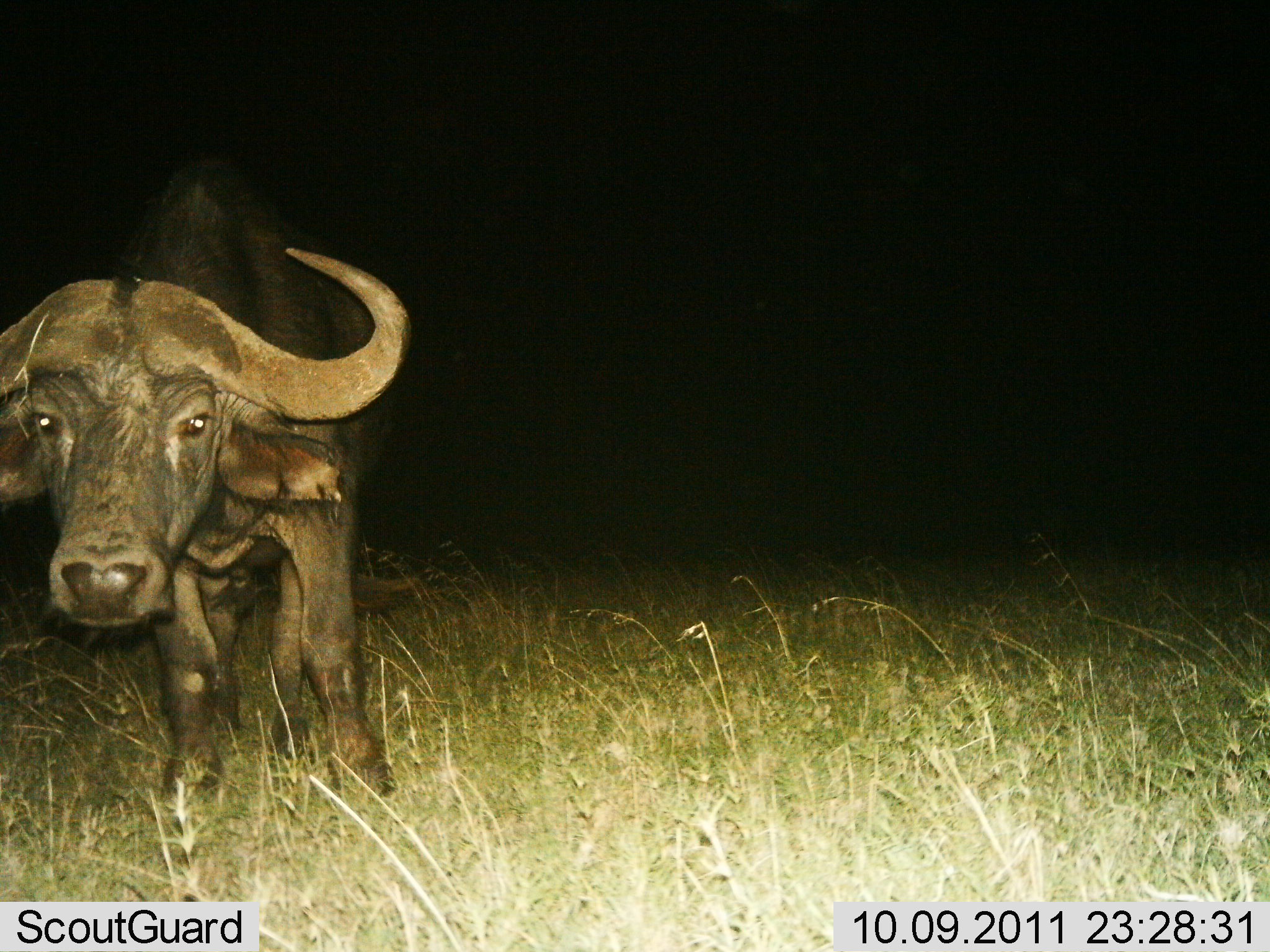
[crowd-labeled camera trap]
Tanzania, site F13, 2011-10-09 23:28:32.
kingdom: Animalia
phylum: Chordata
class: Mammalia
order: Artiodactyla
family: Bovidae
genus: Syncerus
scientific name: Syncerus caffer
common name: cape buffalo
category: buffalo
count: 1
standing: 82%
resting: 0%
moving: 18%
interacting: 9%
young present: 0%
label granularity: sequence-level